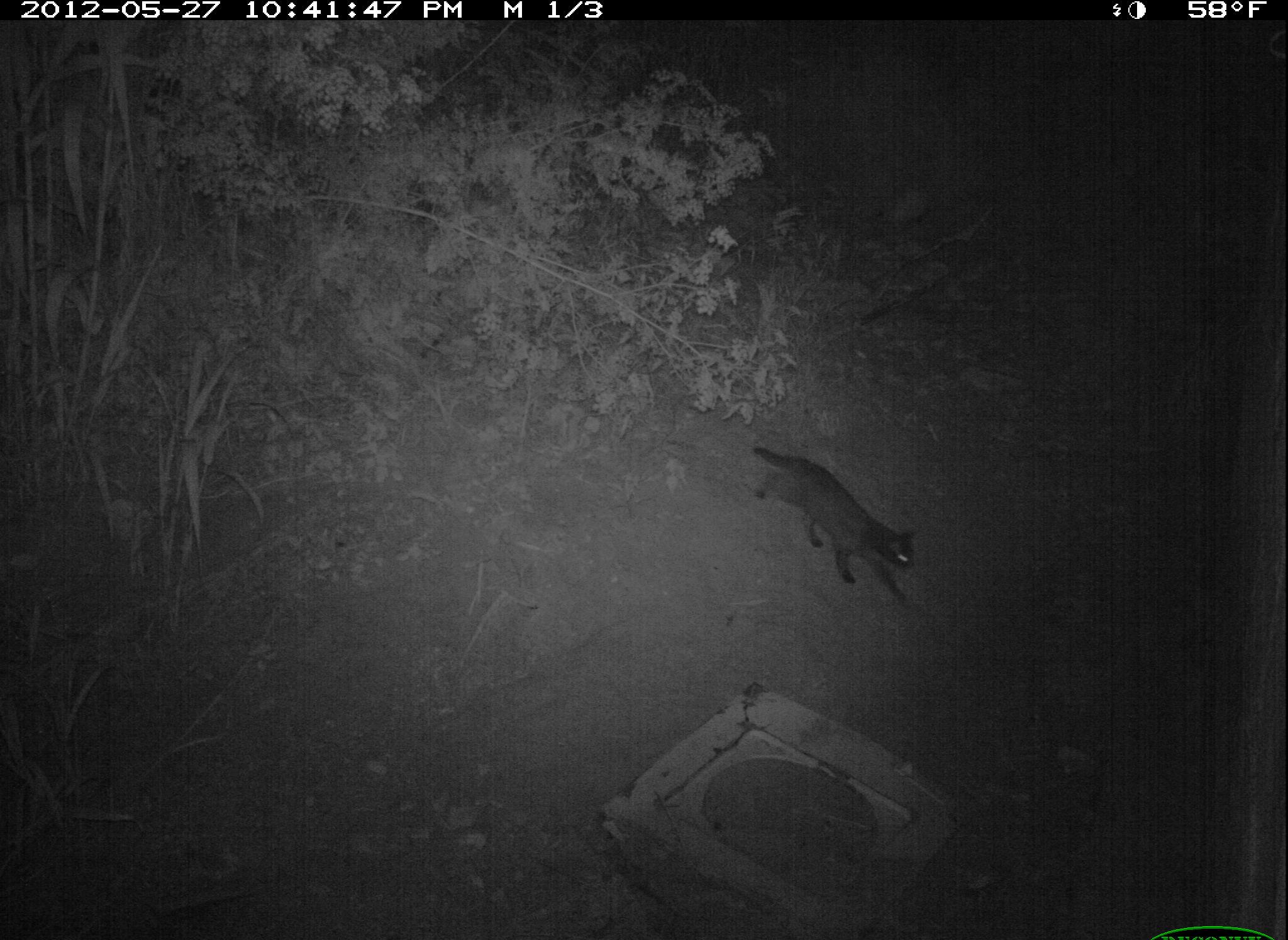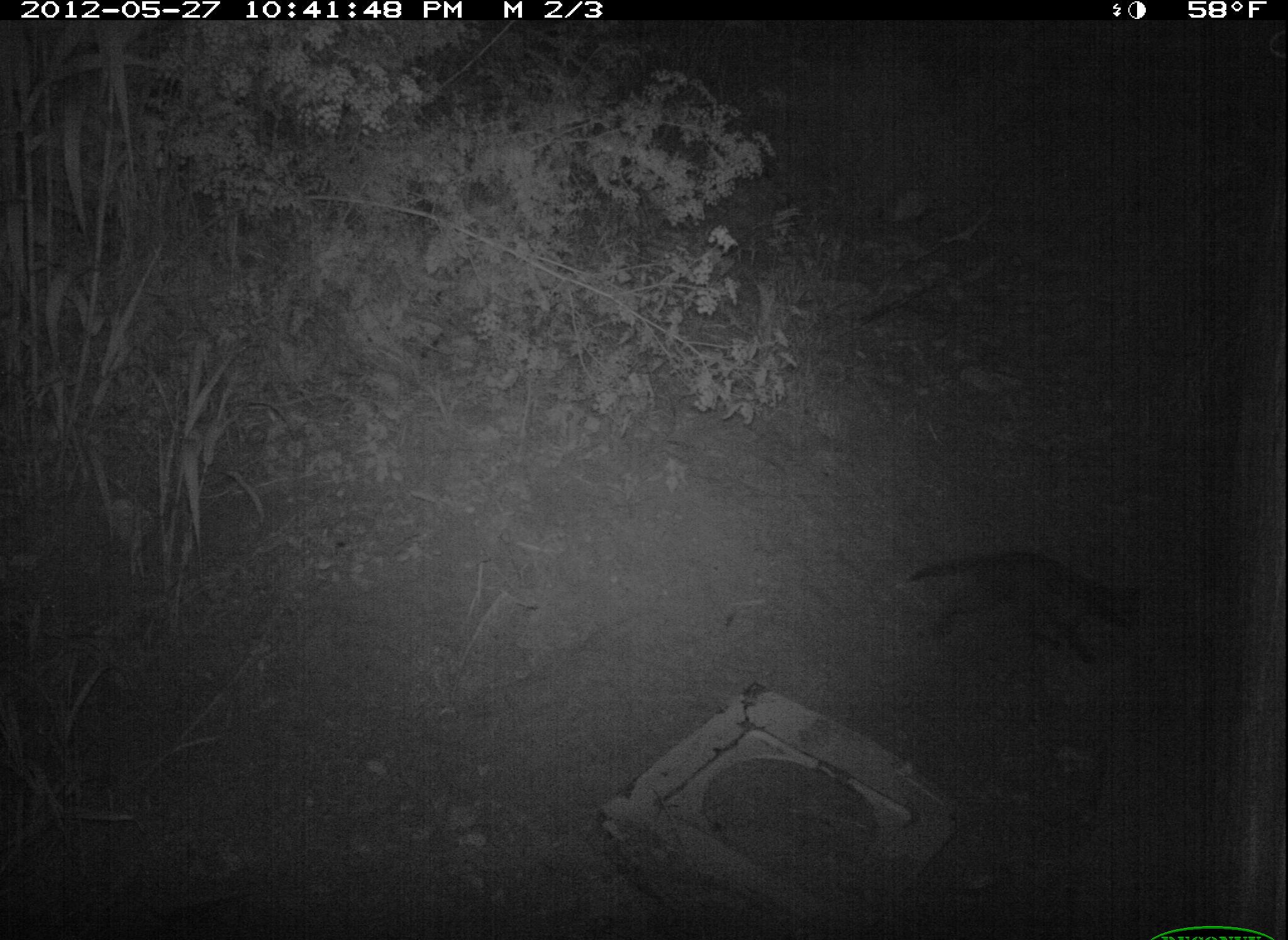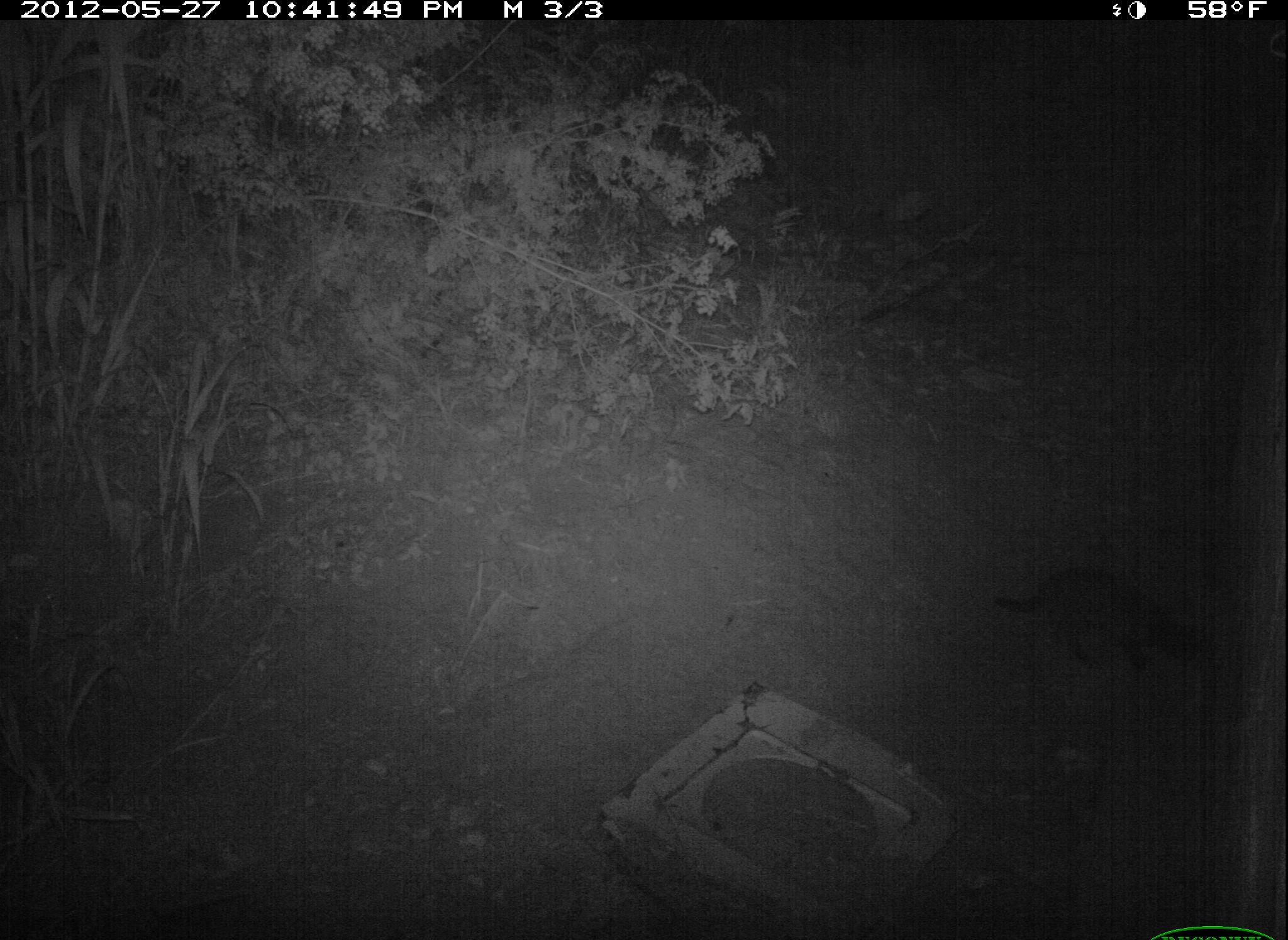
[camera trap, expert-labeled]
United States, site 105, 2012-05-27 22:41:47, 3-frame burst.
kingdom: Animalia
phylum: Chordata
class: Mammalia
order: Carnivora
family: Felidae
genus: Felis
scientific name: Felis catus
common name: cat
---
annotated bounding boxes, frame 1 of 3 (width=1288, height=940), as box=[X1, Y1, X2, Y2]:
cat: box=[745, 437, 923, 614]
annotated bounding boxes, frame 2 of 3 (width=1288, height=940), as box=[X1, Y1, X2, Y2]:
cat: box=[895, 532, 1158, 678]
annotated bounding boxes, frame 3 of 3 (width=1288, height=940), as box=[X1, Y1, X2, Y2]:
cat: box=[987, 556, 1212, 675]